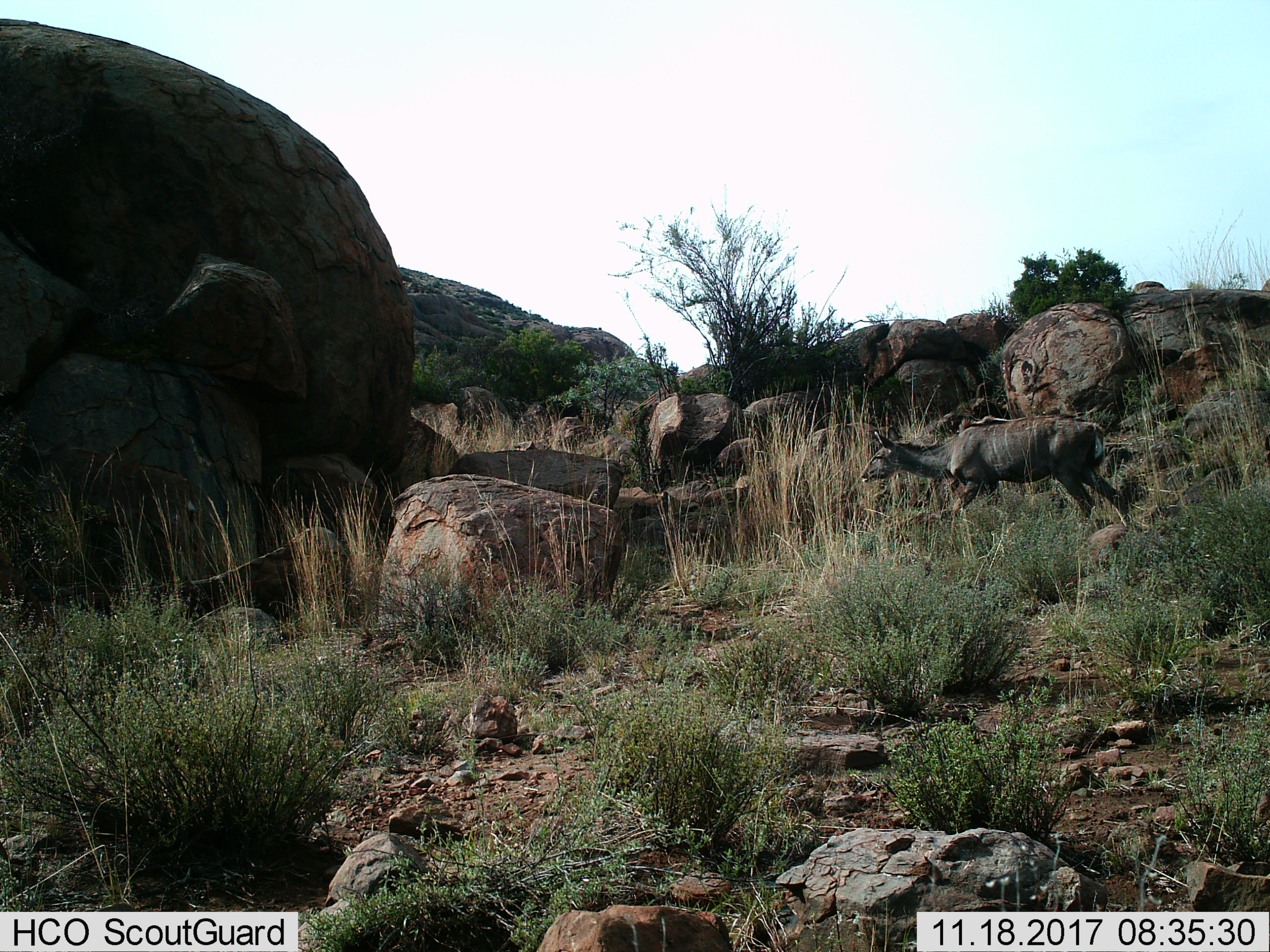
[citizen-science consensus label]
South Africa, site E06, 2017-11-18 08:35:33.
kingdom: Animalia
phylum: Chordata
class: Mammalia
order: Artiodactyla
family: Bovidae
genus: Tragelaphus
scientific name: Tragelaphus strepsiceros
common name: greater kudu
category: kudu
Kudu (greater kudu) (Tragelaphus strepsiceros), count 1. Behavior (volunteer vote fractions): standing 0%, resting 0%, moving 100%, interacting 0%. Young present (vote fraction): 0%. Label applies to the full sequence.